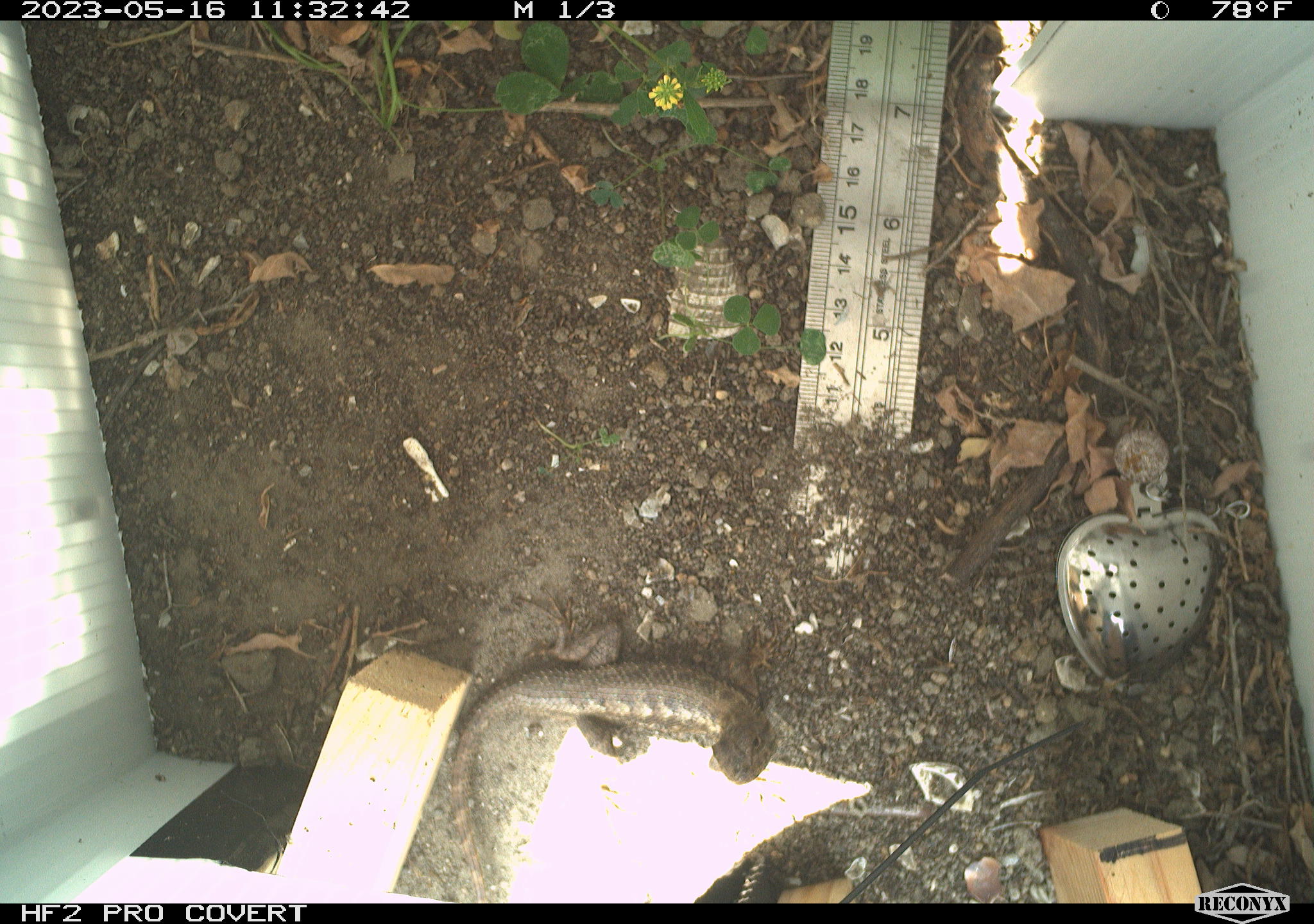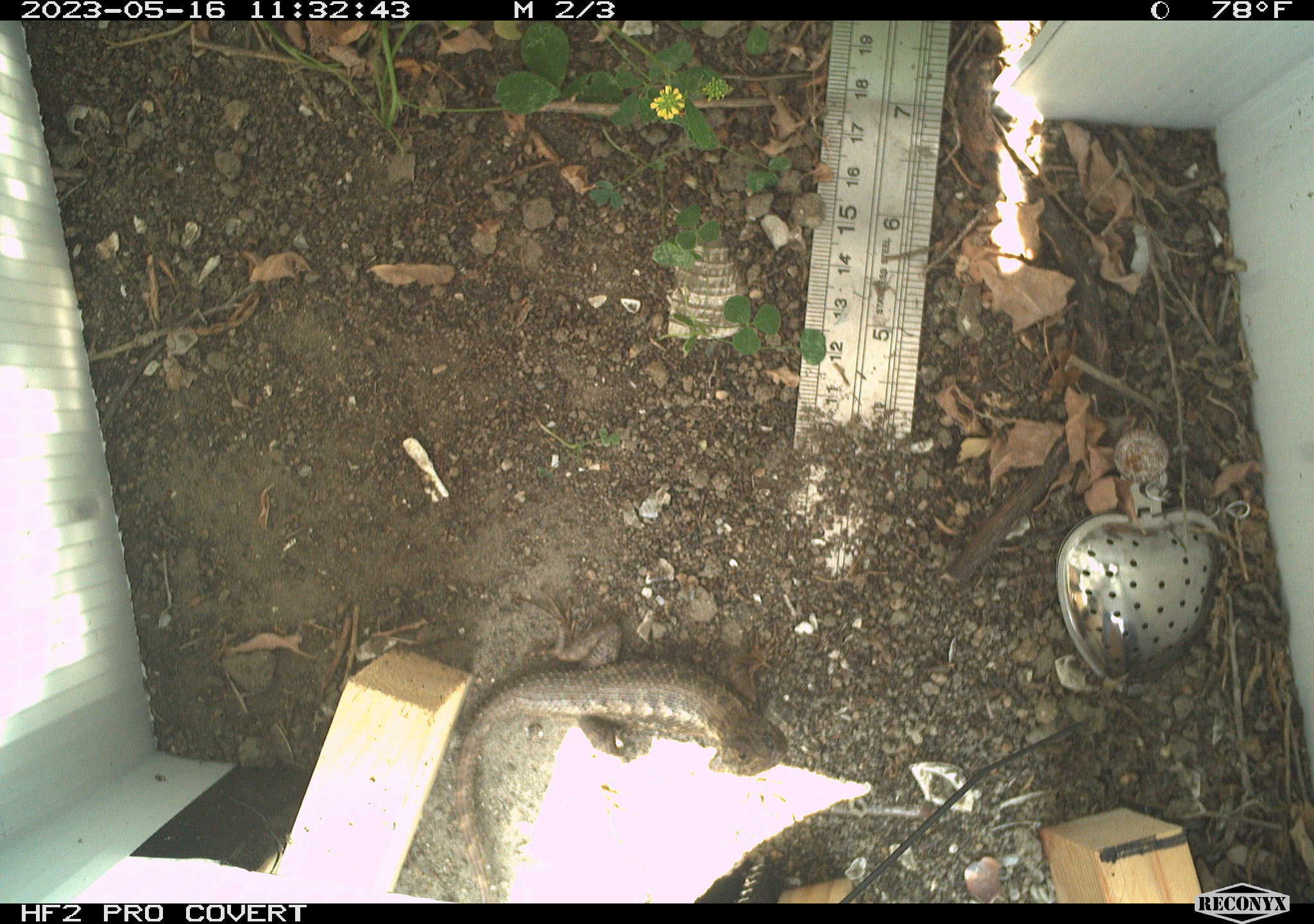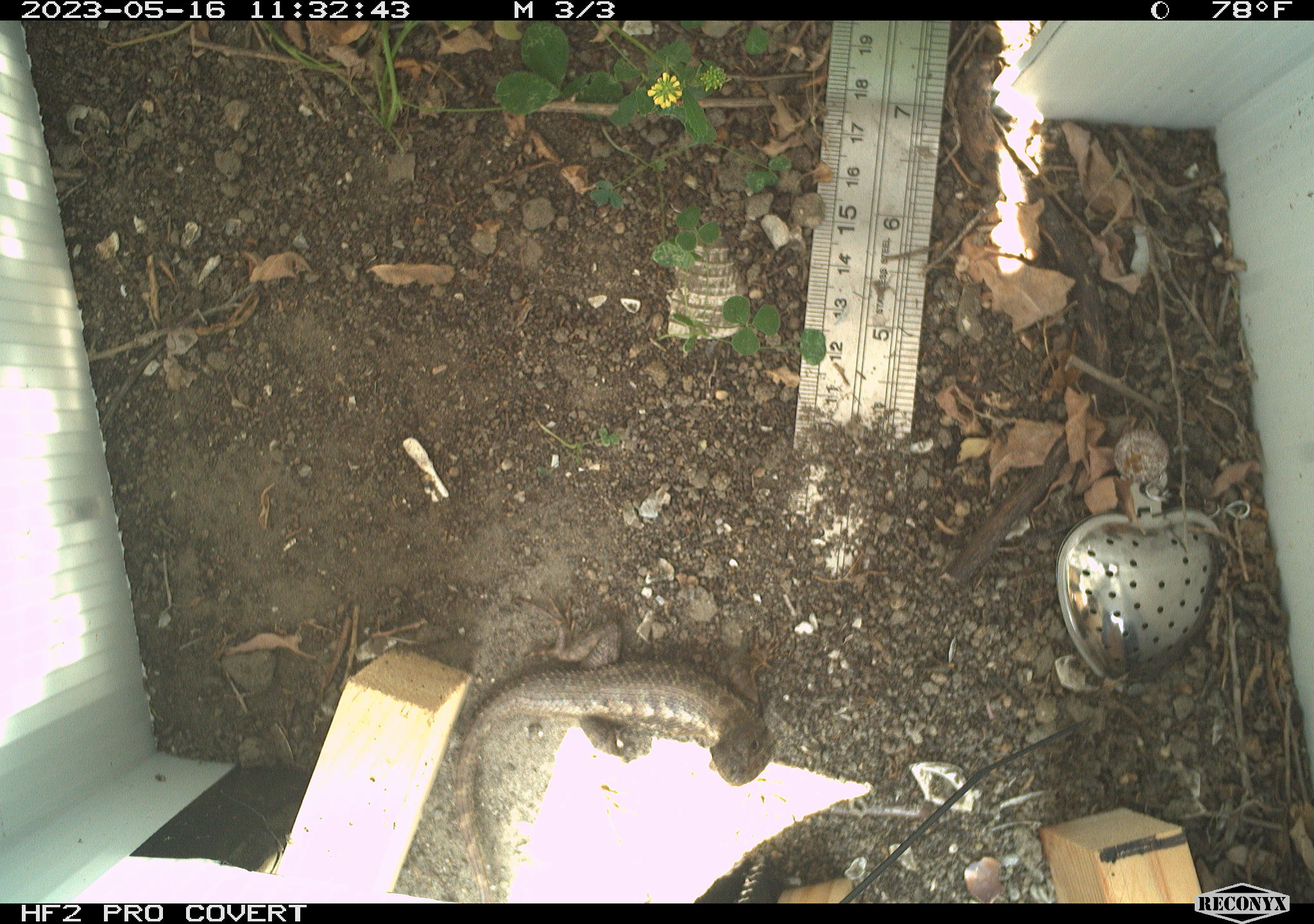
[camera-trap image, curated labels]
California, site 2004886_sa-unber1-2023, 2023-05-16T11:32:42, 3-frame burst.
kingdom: Animalia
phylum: Chordata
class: Reptilia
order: Squamata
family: Phrynosomatidae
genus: Sceloporus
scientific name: Sceloporus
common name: spiny lizards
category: sceloporus species